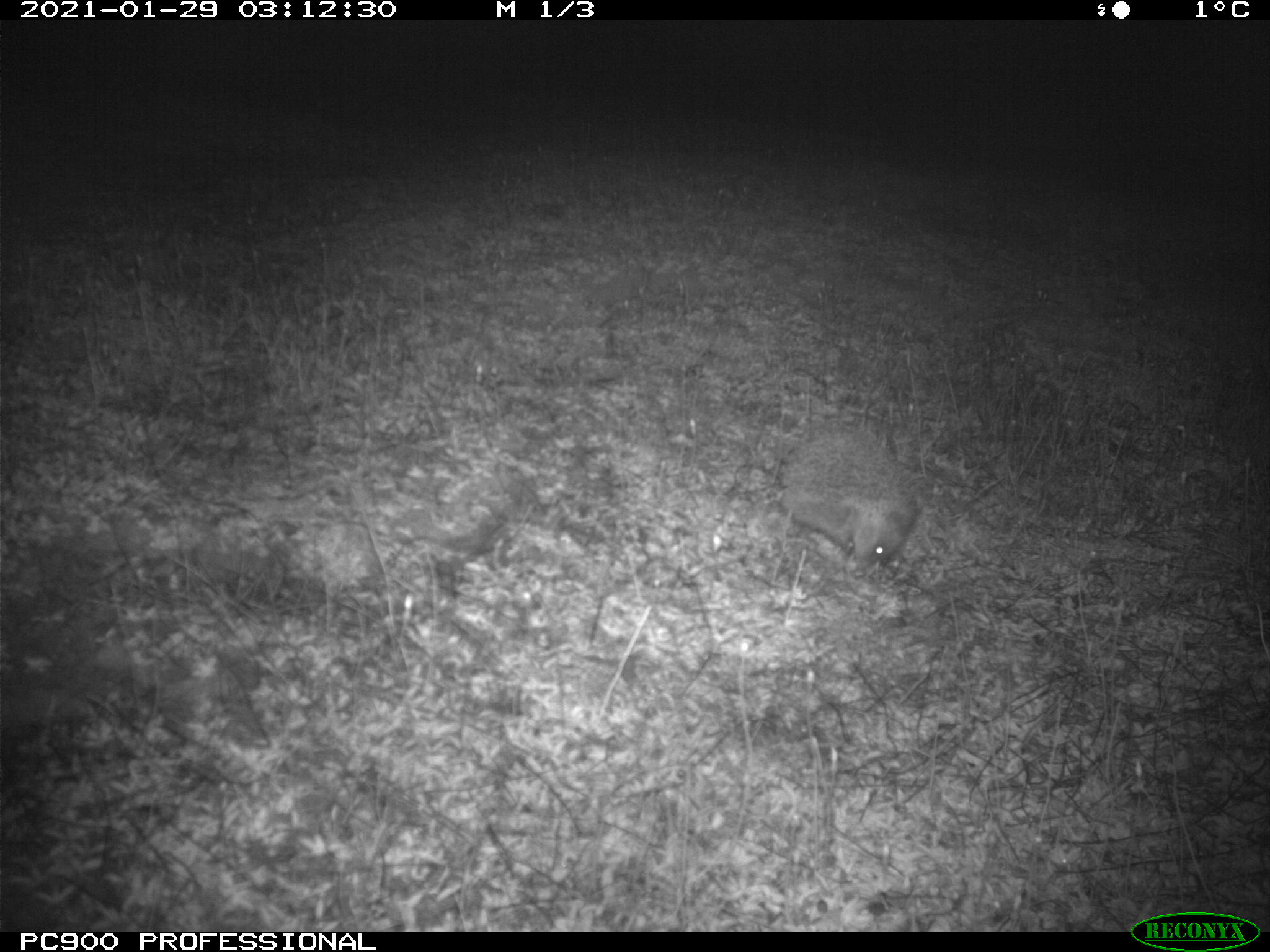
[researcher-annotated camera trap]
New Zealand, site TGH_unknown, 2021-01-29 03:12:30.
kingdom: Animalia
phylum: Chordata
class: Mammalia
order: Eulipotyphla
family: Erinaceidae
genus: Erinaceus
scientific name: Erinaceus europaeus europaeus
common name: european hedgehog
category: hedgehog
Hedgehog (european hedgehog) (Erinaceus europaeus europaeus).